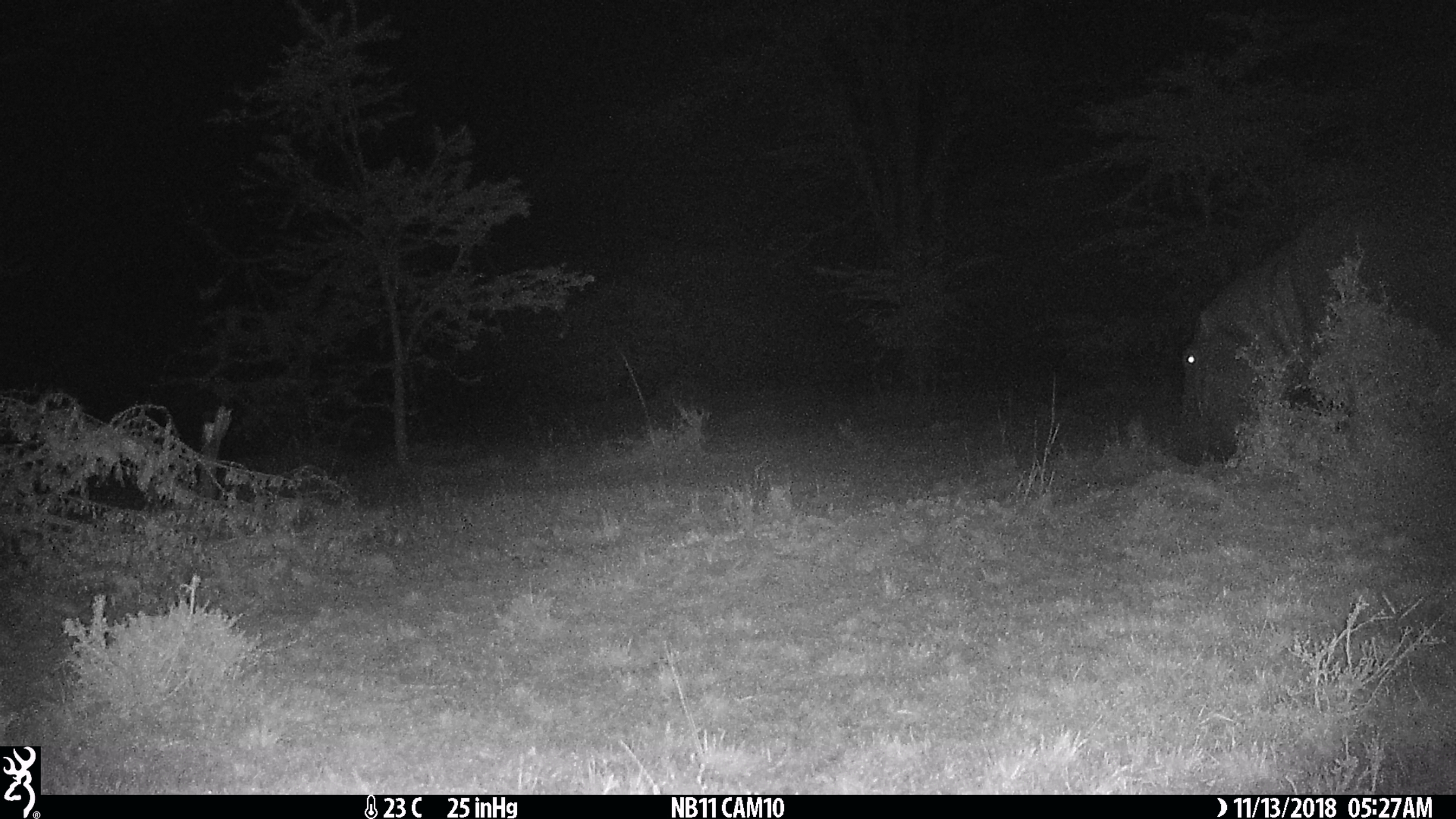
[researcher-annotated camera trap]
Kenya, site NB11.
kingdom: Animalia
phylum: Chordata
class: Mammalia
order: Artiodactyla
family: Hippopotamidae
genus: Hippopotamus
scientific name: Hippopotamus amphibius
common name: hippopotamus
Hippopotamus (Hippopotamus amphibius).